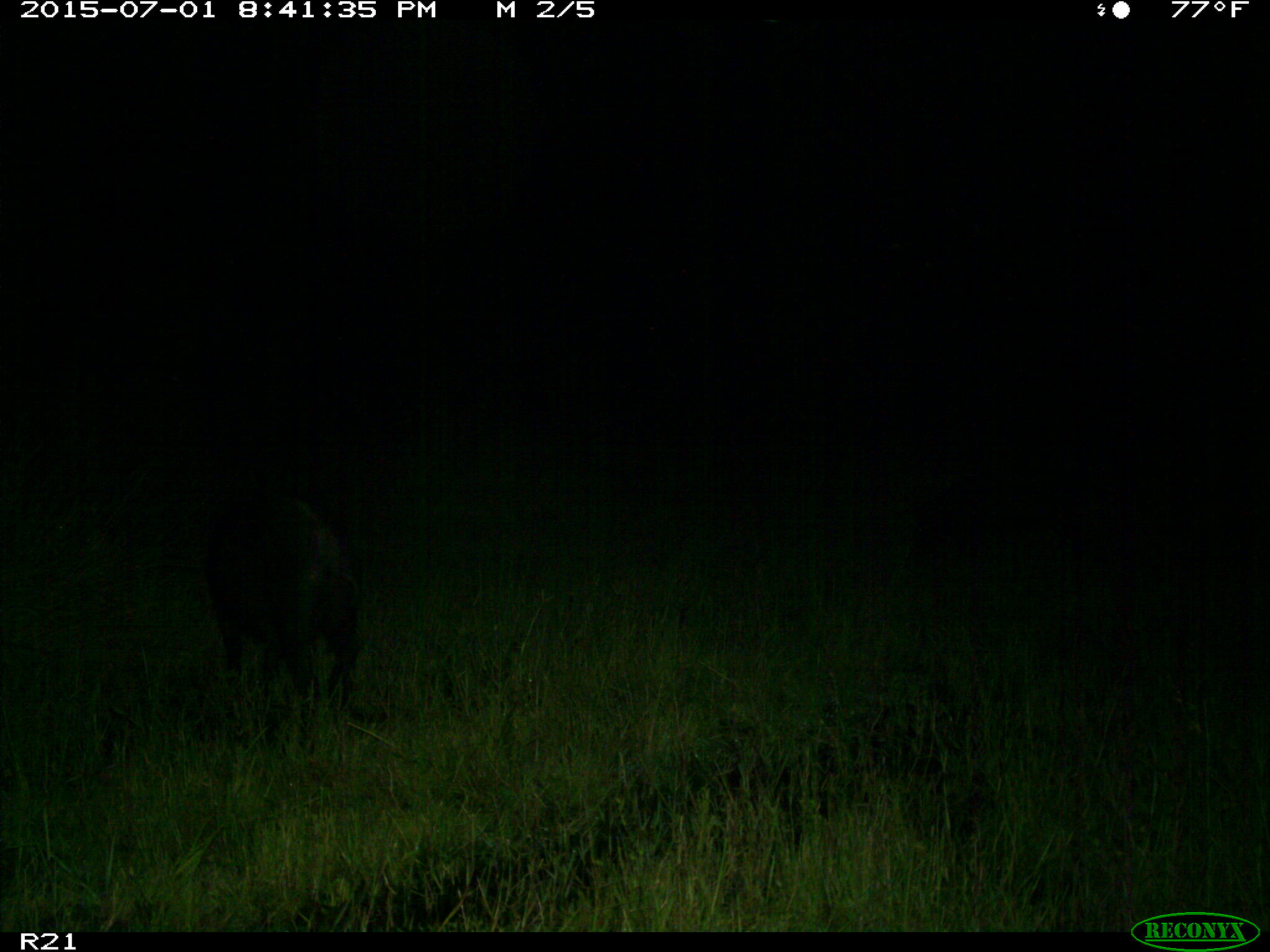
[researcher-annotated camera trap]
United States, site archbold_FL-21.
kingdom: Animalia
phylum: Chordata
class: Mammalia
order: Artiodactyla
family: Suidae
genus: Sus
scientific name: Sus scrofa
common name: wild boar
Sus scrofa (wild boar).